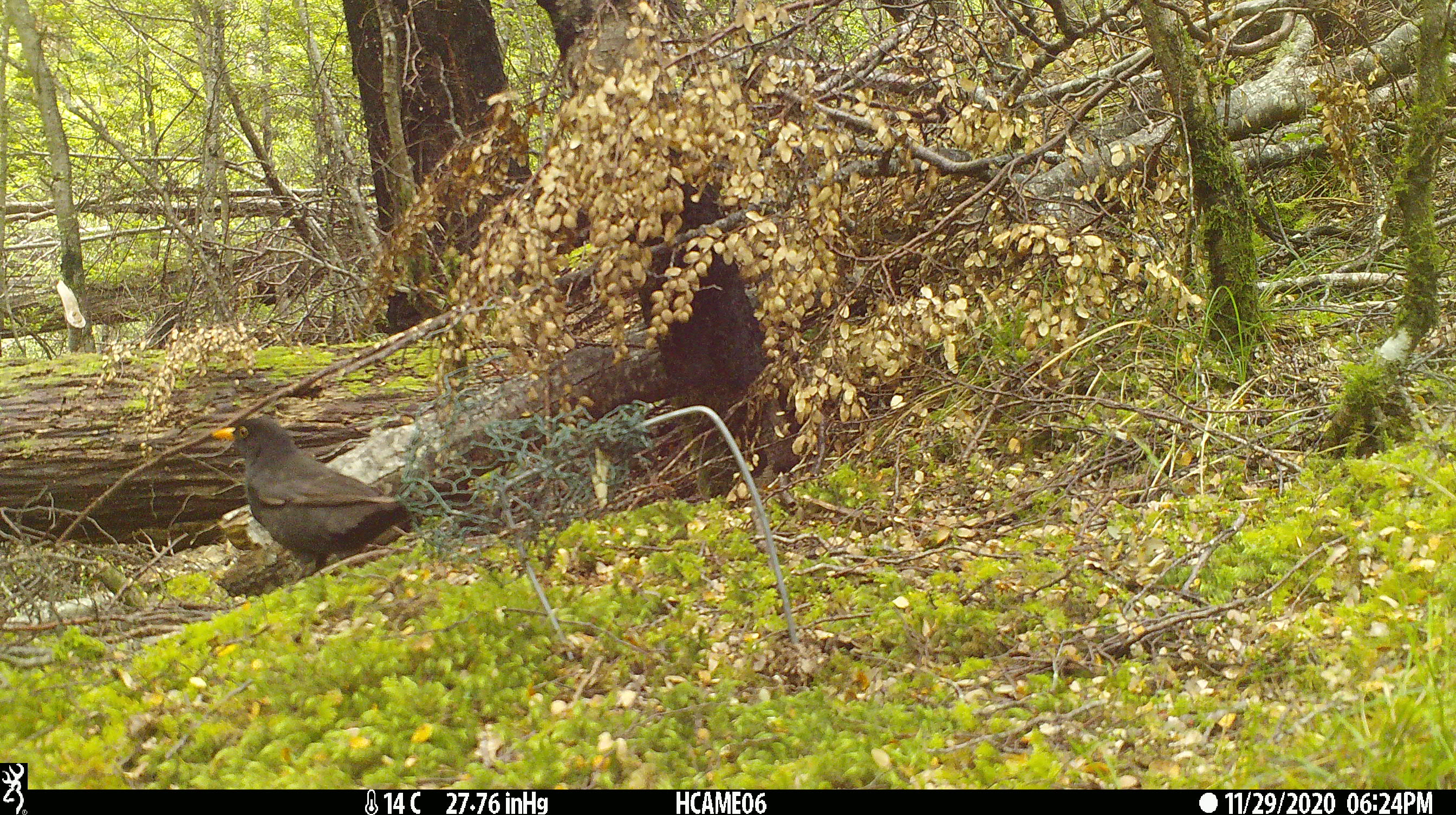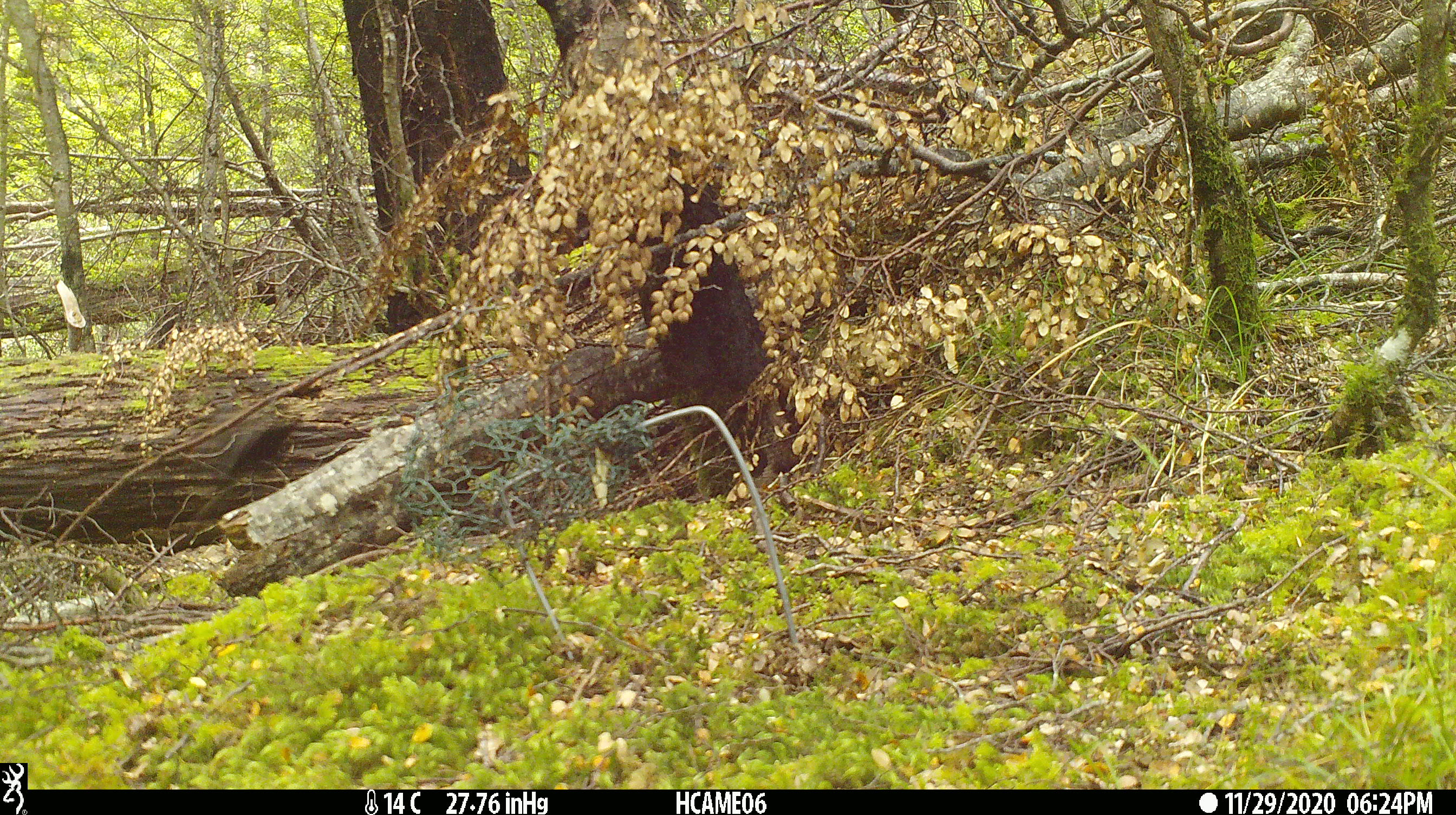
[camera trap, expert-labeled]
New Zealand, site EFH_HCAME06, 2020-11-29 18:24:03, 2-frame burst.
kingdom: Animalia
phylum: Chordata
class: Aves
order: Passeriformes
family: Turdidae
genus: Turdus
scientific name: Turdus merula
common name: eurasian blackbird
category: blackbird